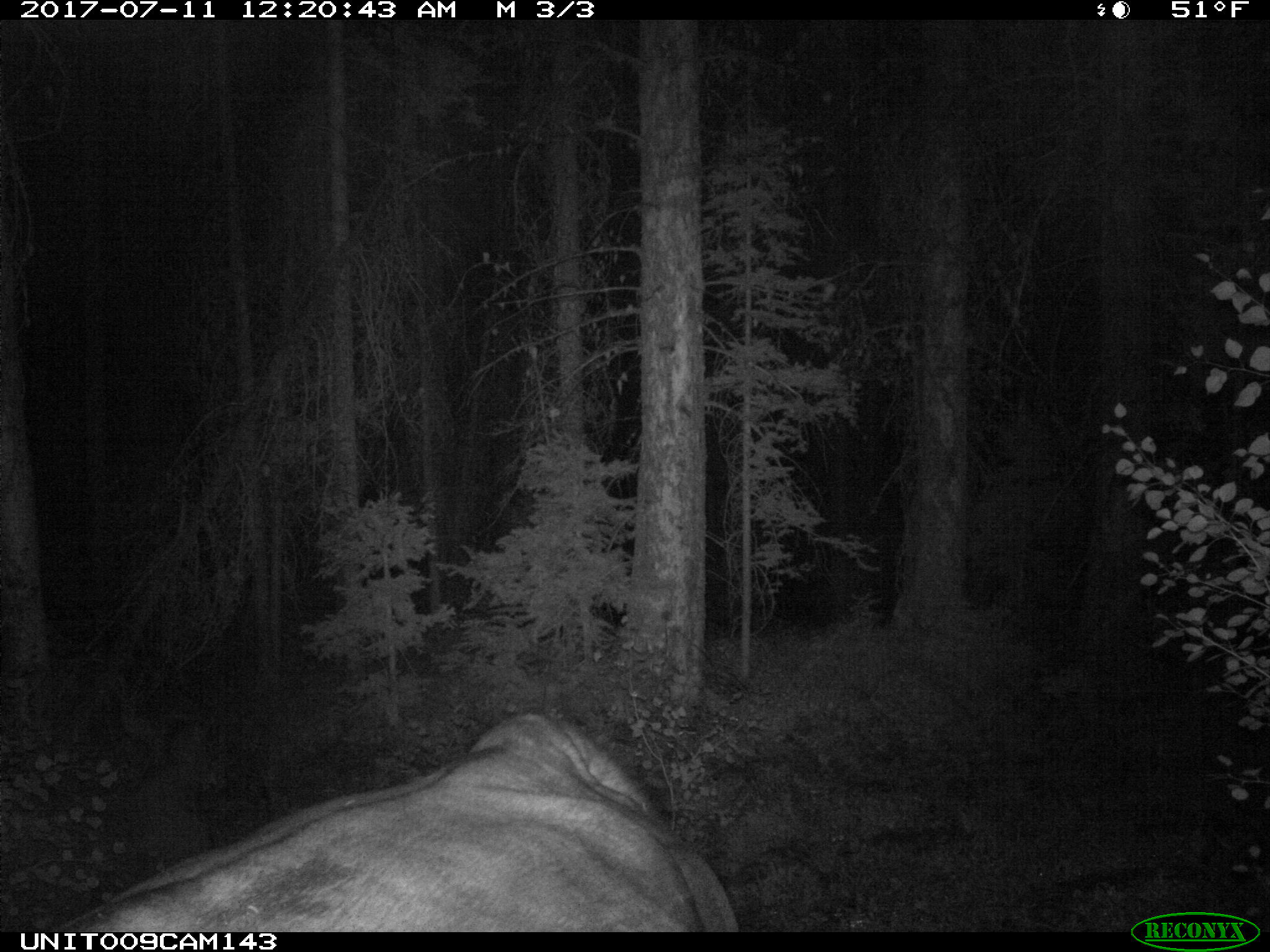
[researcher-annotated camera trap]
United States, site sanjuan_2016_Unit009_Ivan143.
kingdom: Animalia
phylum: Chordata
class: Mammalia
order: Artiodactyla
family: Bovidae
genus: Bos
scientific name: Bos taurus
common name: domestic cow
Bos taurus (domestic cow).